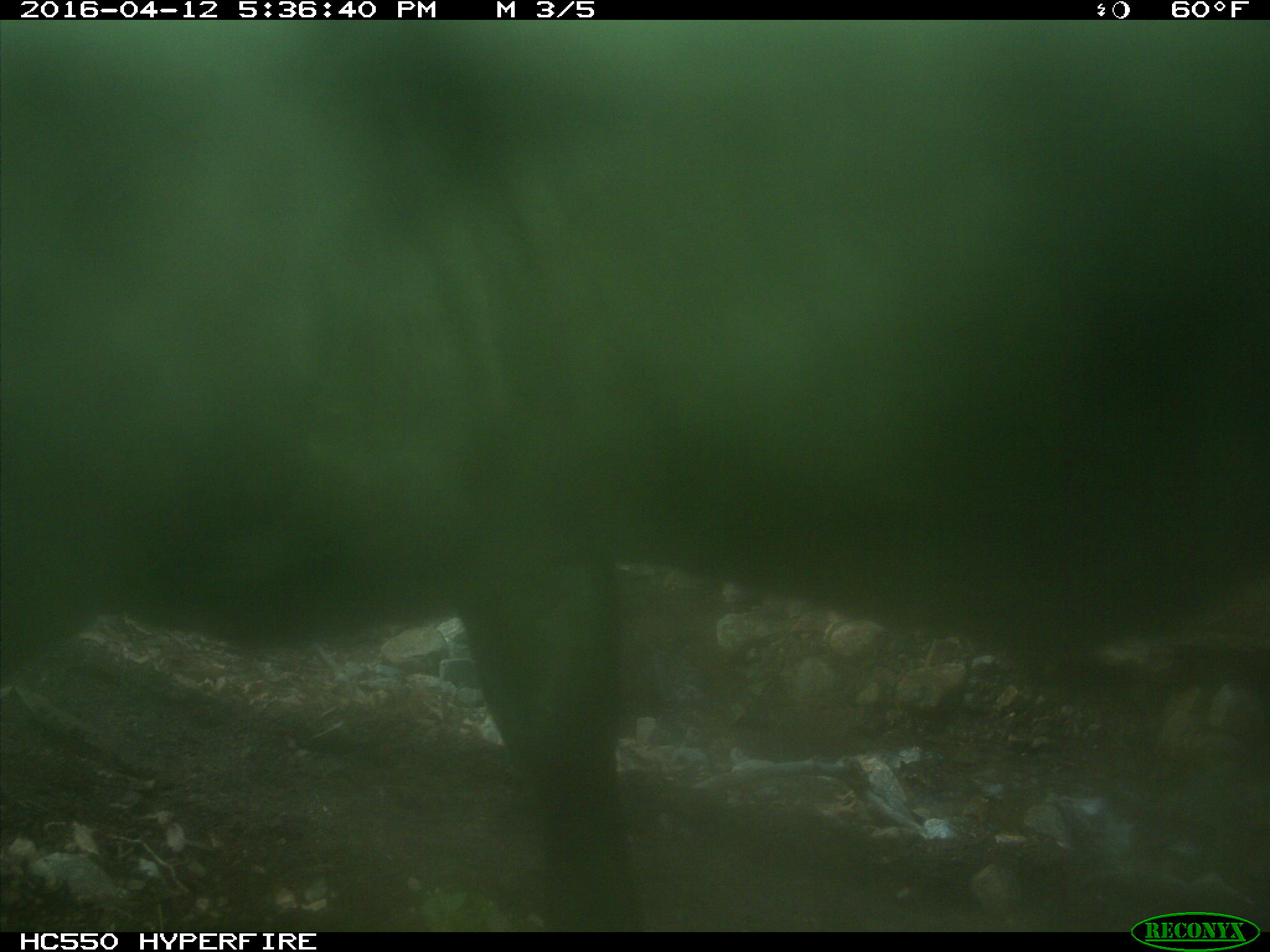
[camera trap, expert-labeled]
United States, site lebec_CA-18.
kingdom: Animalia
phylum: Chordata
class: Mammalia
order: Artiodactyla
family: Bovidae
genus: Bos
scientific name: Bos taurus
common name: domestic cow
Bos taurus (domestic cow).